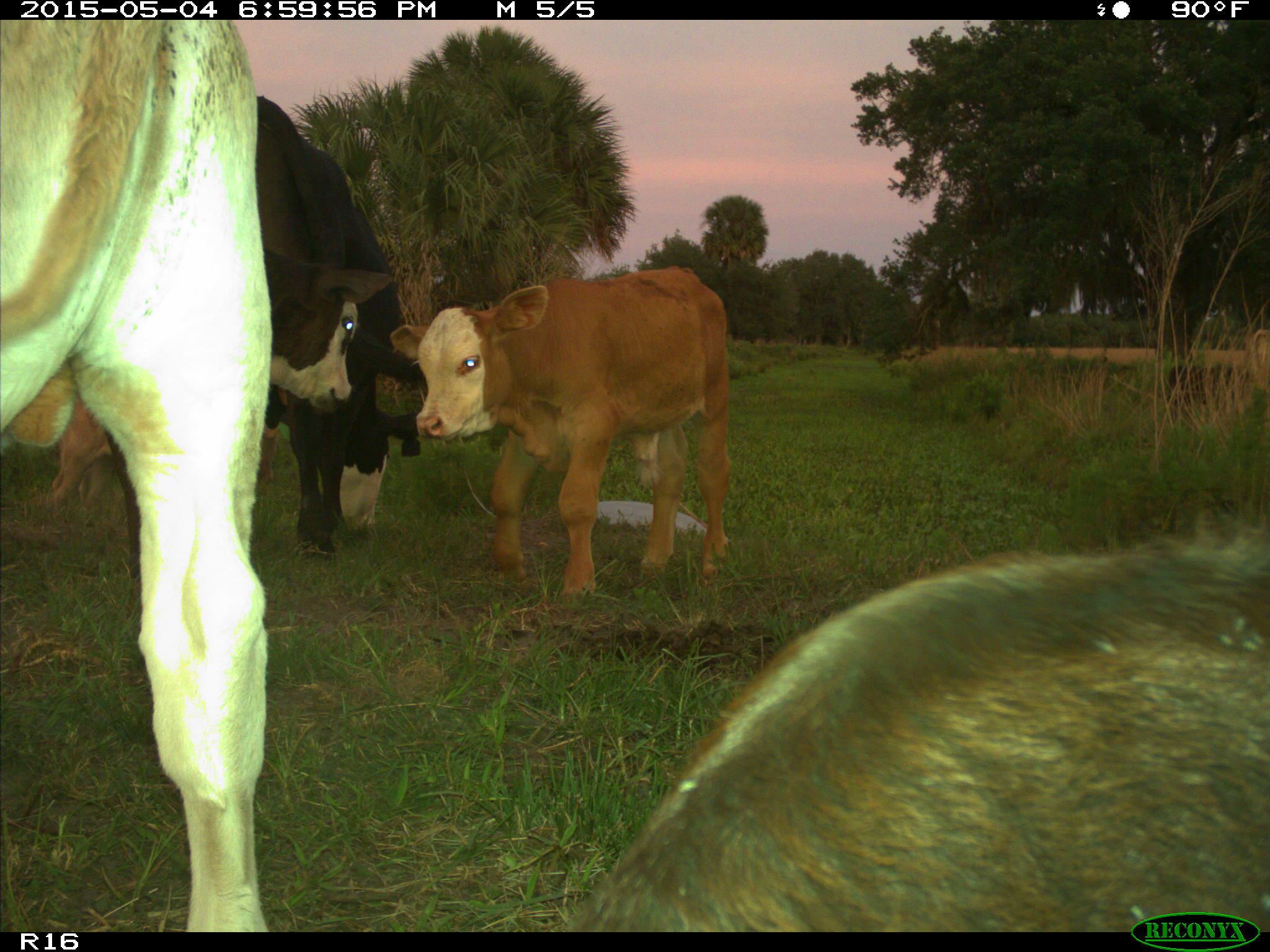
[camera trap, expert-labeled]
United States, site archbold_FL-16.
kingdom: Animalia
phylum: Chordata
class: Mammalia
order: Artiodactyla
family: Bovidae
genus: Bos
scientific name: Bos taurus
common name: domestic cow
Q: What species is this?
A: Bos taurus (domestic cow).